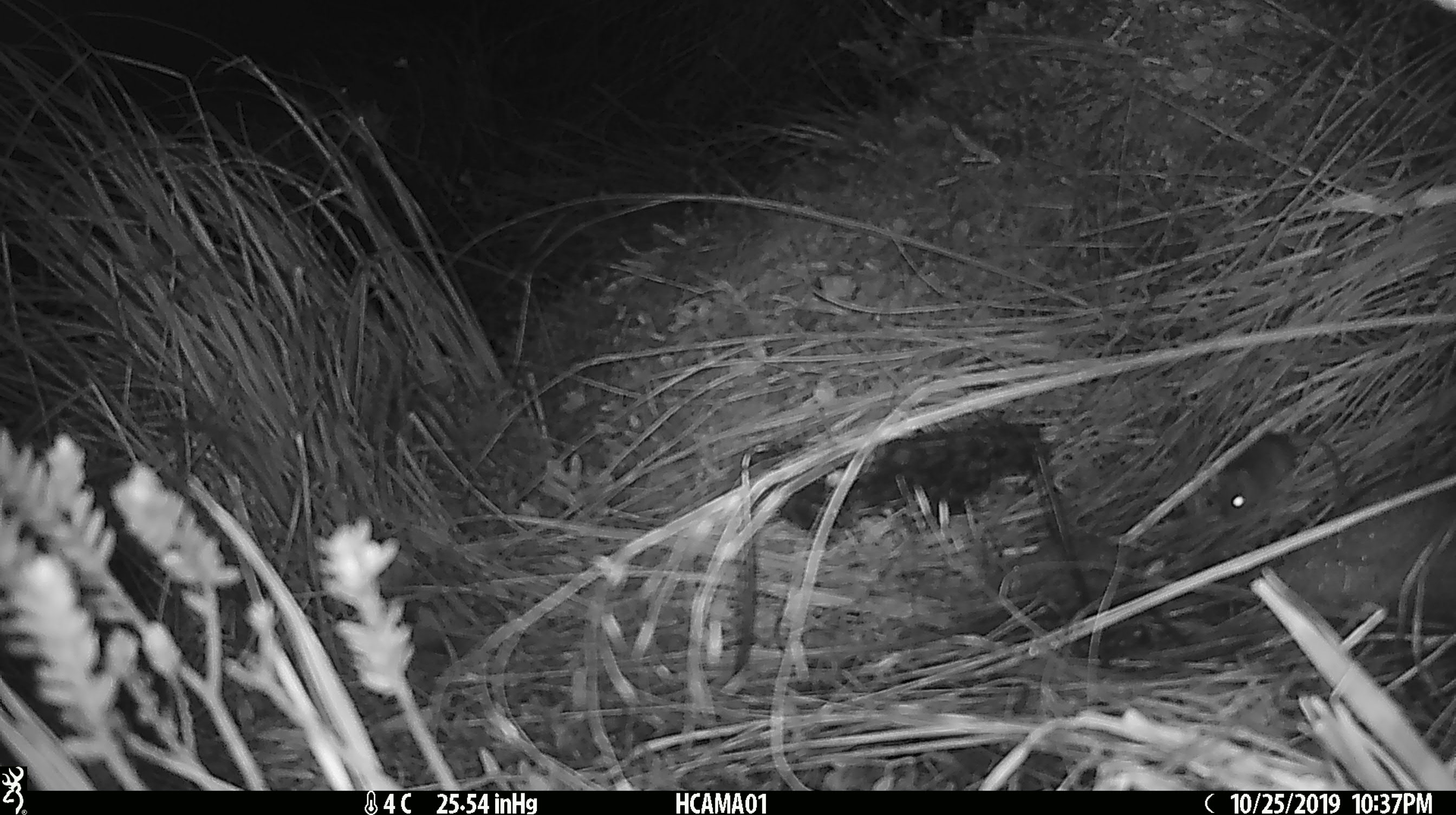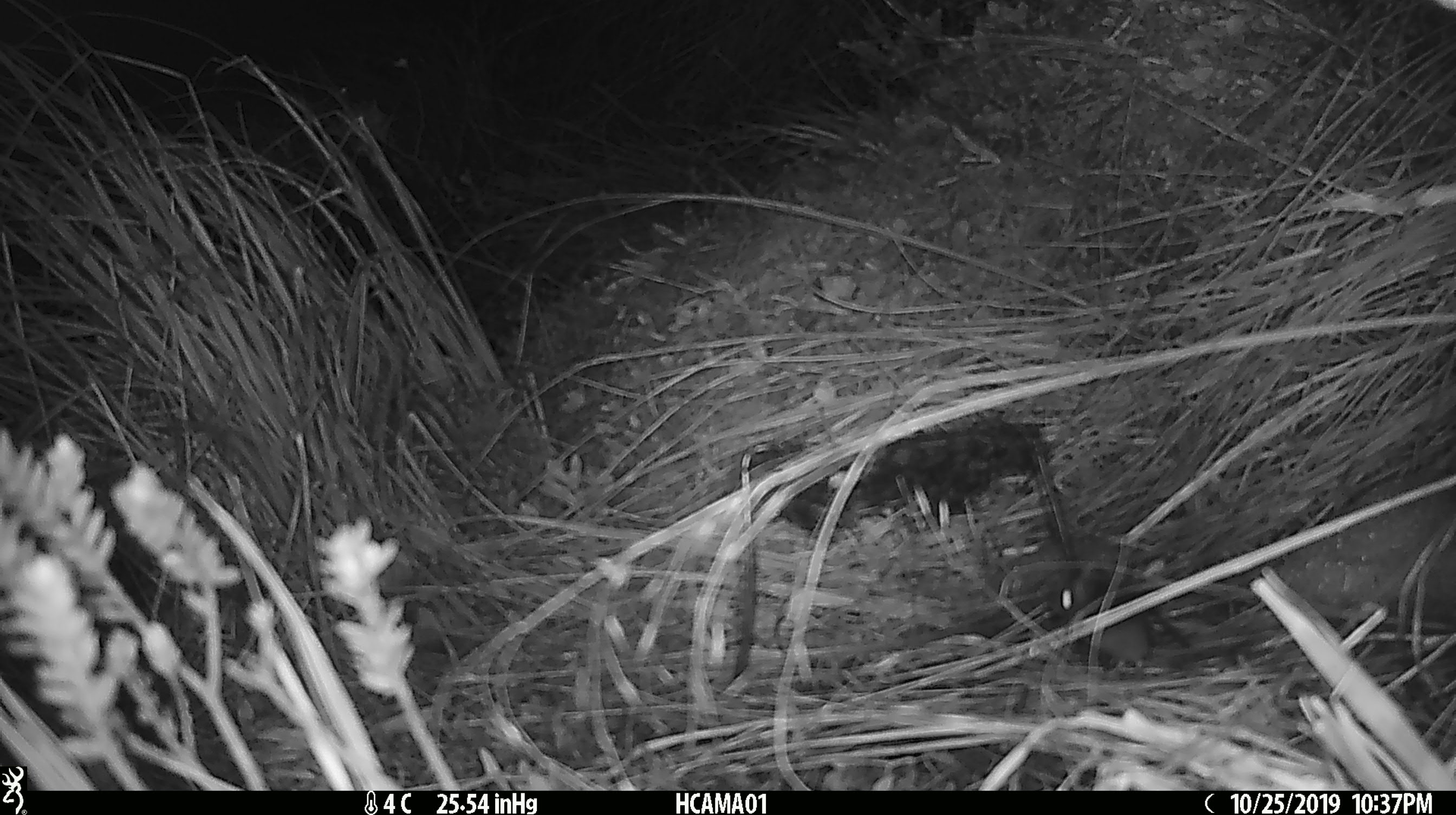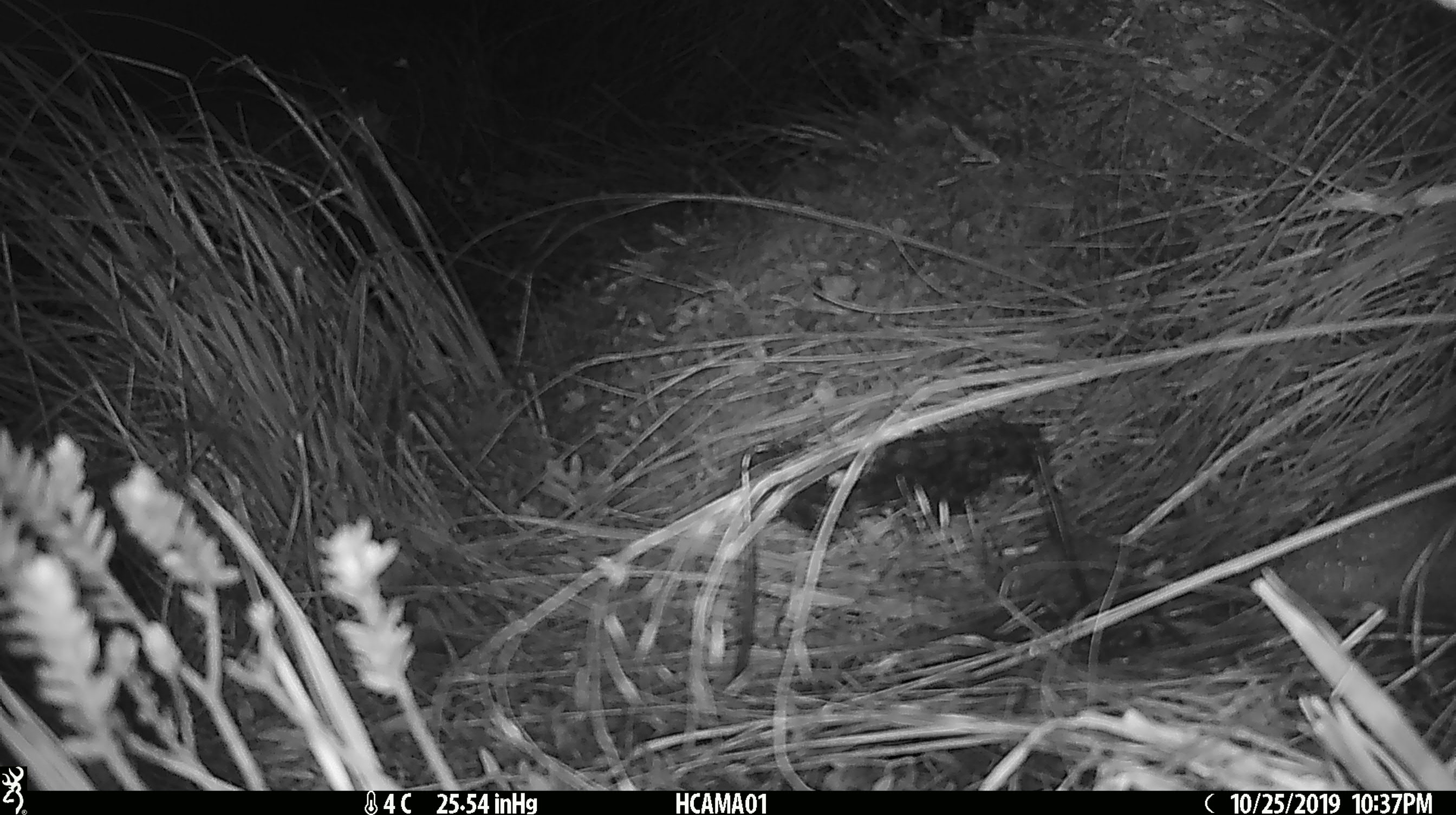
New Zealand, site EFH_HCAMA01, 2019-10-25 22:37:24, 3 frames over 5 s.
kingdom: Animalia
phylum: Chordata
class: Mammalia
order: Rodentia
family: Muridae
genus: Mus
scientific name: Mus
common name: mouse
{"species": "mouse (Mus)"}